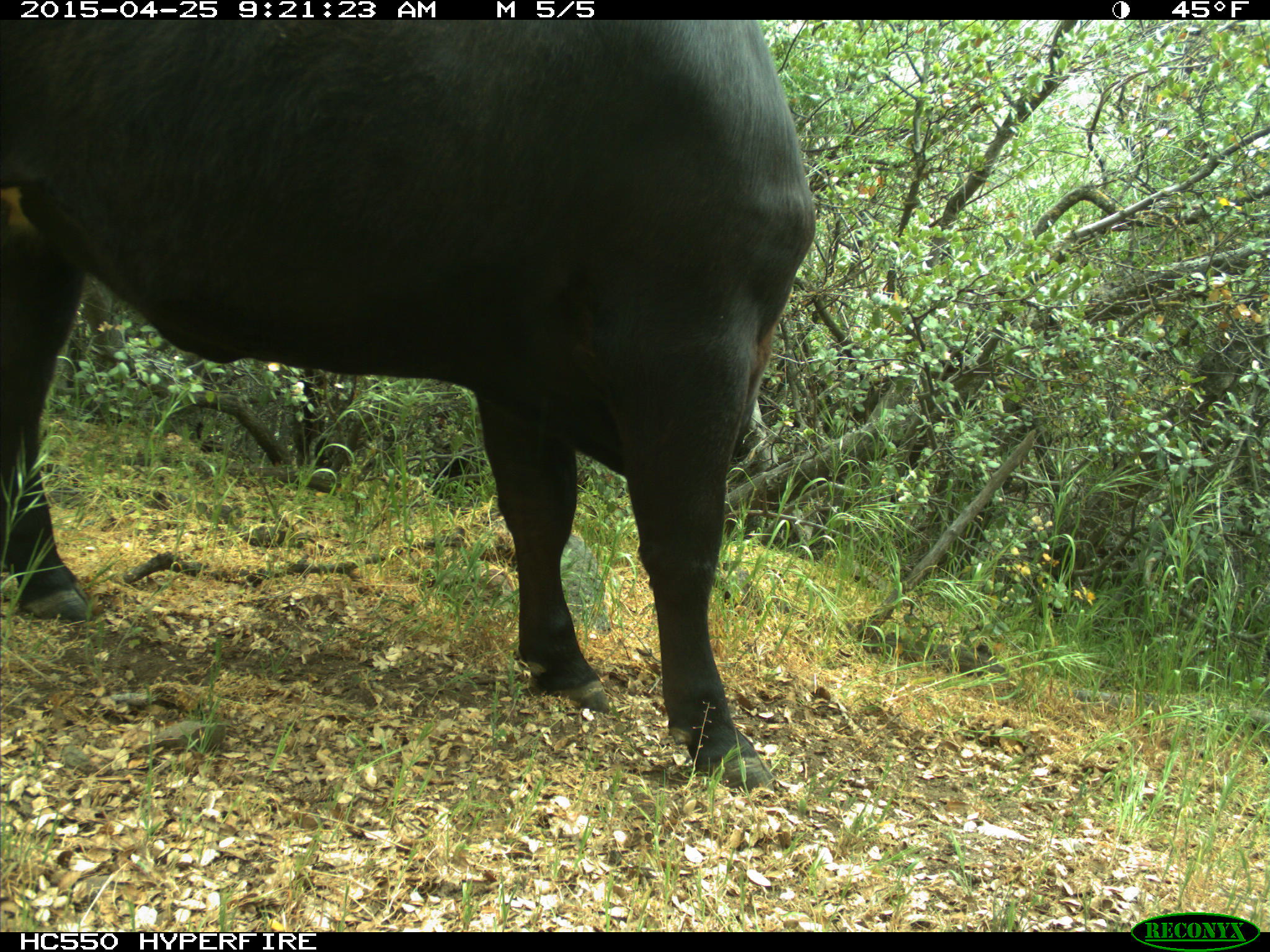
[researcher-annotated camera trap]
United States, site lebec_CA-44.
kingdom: Animalia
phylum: Chordata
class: Mammalia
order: Artiodactyla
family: Suidae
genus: Sus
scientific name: Sus scrofa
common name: wild boar